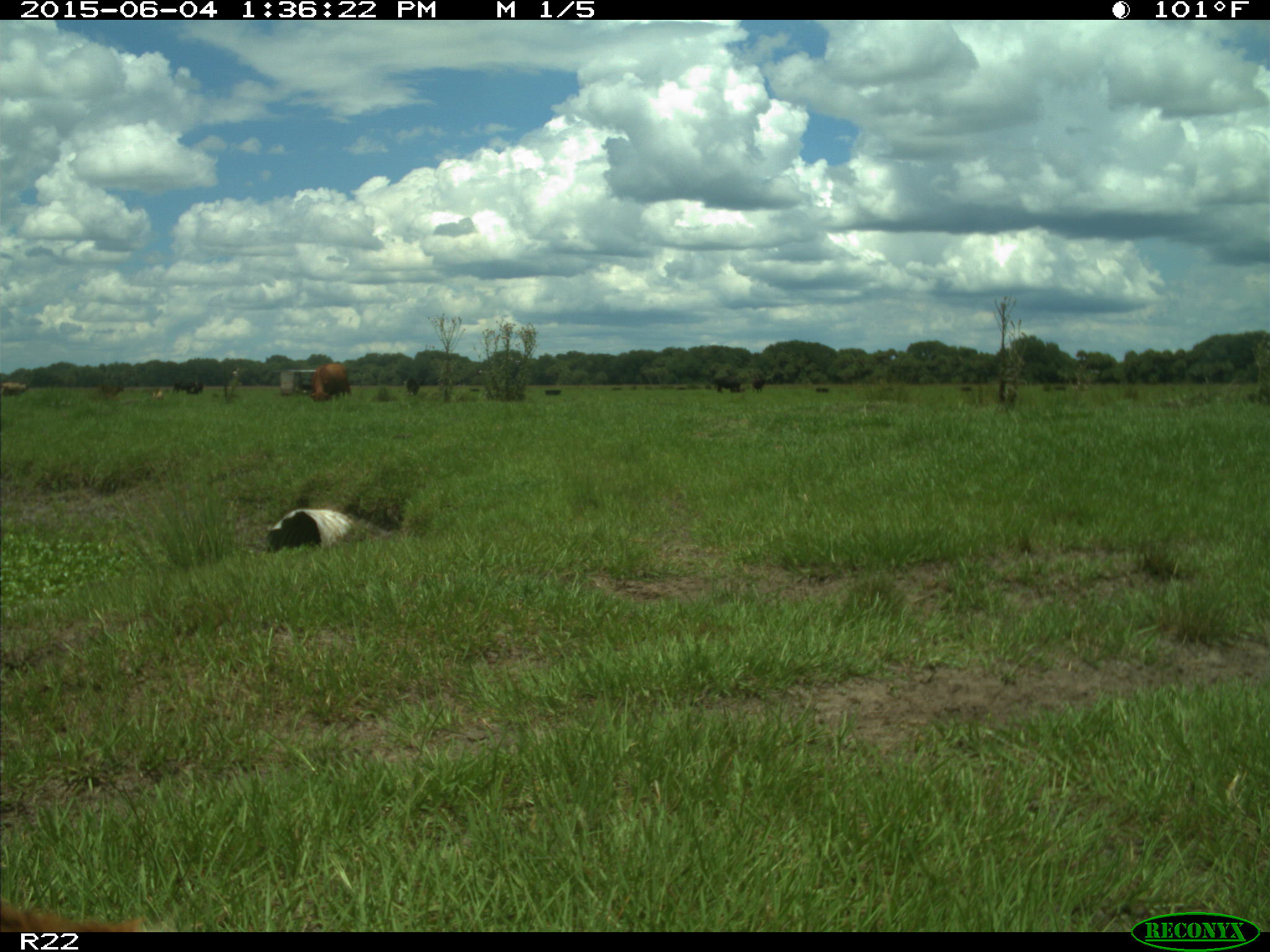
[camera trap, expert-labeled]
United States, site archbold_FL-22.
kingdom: Animalia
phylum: Chordata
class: Mammalia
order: Artiodactyla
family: Bovidae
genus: Bos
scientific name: Bos taurus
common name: domestic cow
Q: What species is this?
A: Bos taurus (domestic cow).